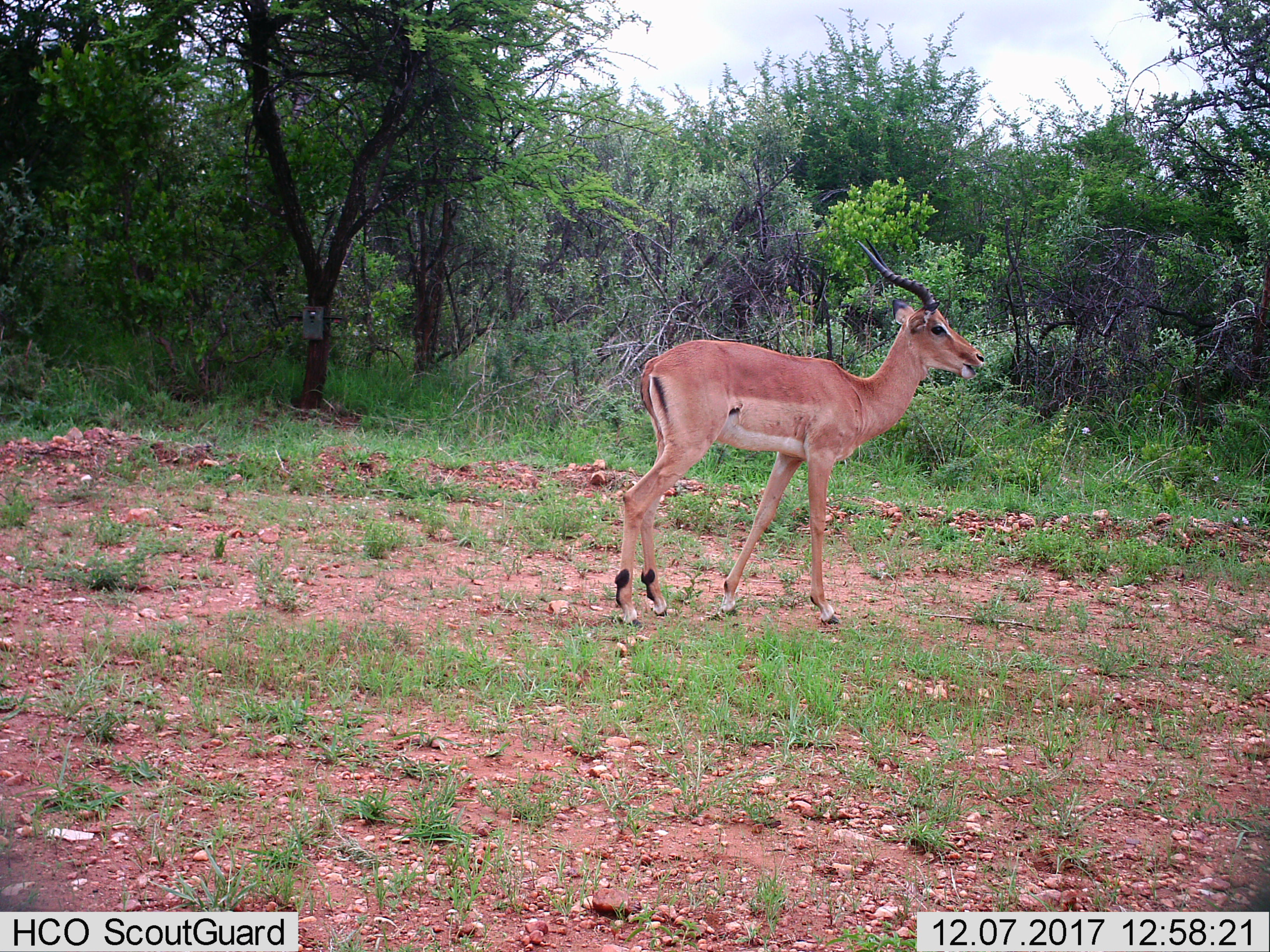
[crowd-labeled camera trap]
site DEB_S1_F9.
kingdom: Animalia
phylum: Chordata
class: Mammalia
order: Artiodactyla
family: Bovidae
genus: Aepyceros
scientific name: Aepyceros melampus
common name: impala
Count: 1.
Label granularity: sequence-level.